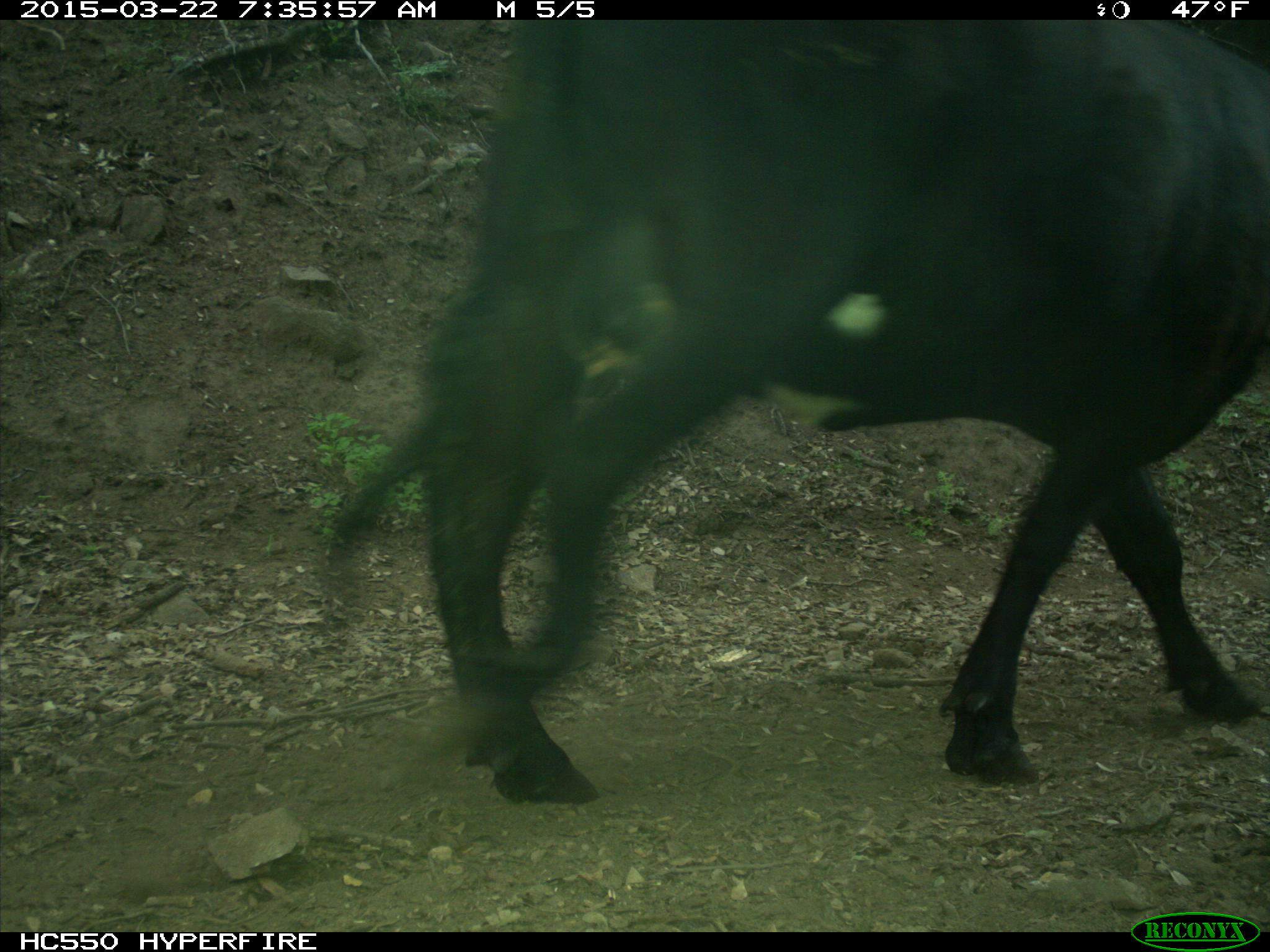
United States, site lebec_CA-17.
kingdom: Animalia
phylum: Chordata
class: Mammalia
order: Artiodactyla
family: Bovidae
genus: Bos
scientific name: Bos taurus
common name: domestic cow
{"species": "Bos taurus (domestic cow)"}